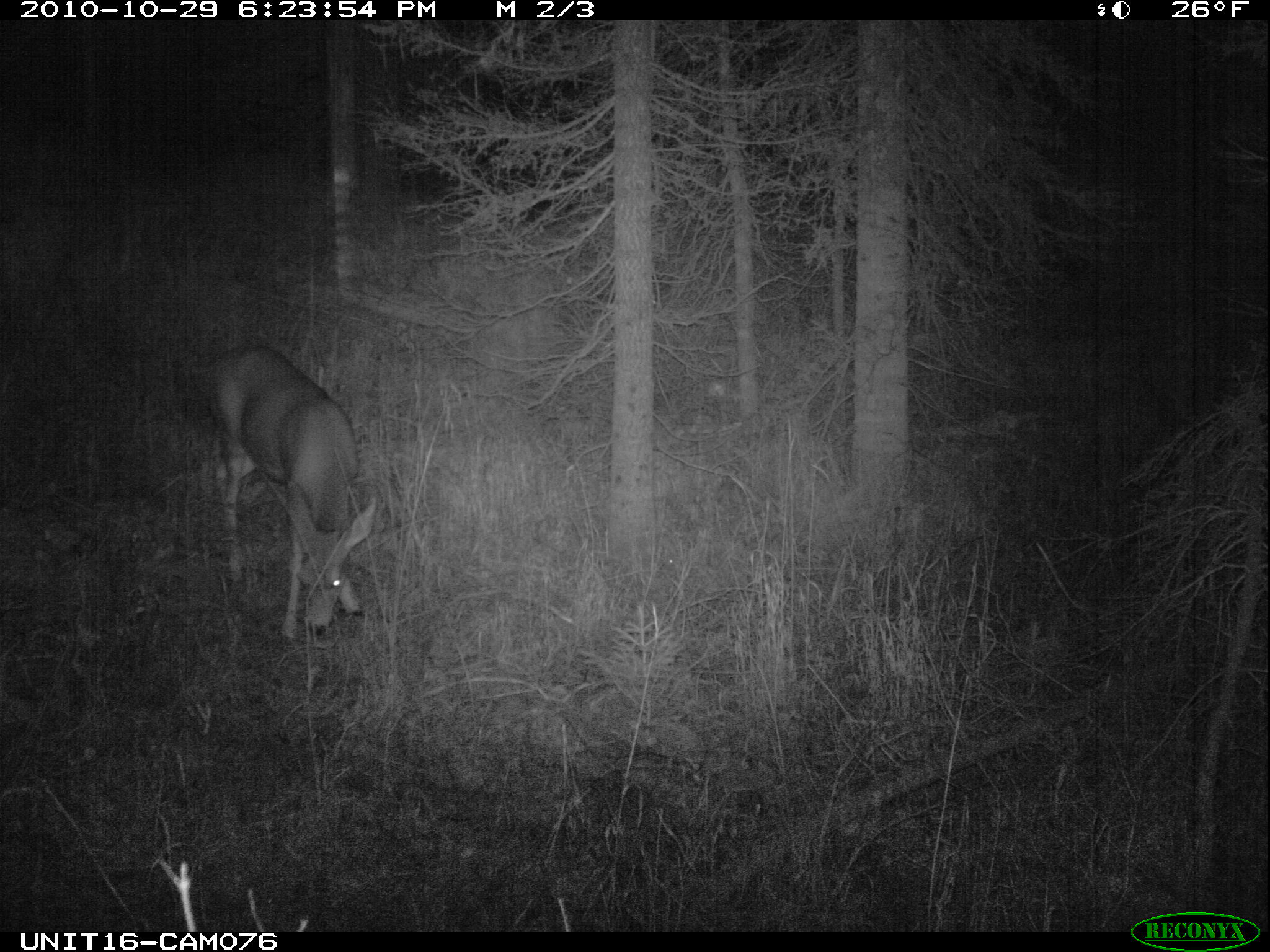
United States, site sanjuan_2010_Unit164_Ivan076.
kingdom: Animalia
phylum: Chordata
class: Mammalia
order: Artiodactyla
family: Cervidae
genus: Odocoileus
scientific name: Odocoileus hemionus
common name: mule deer